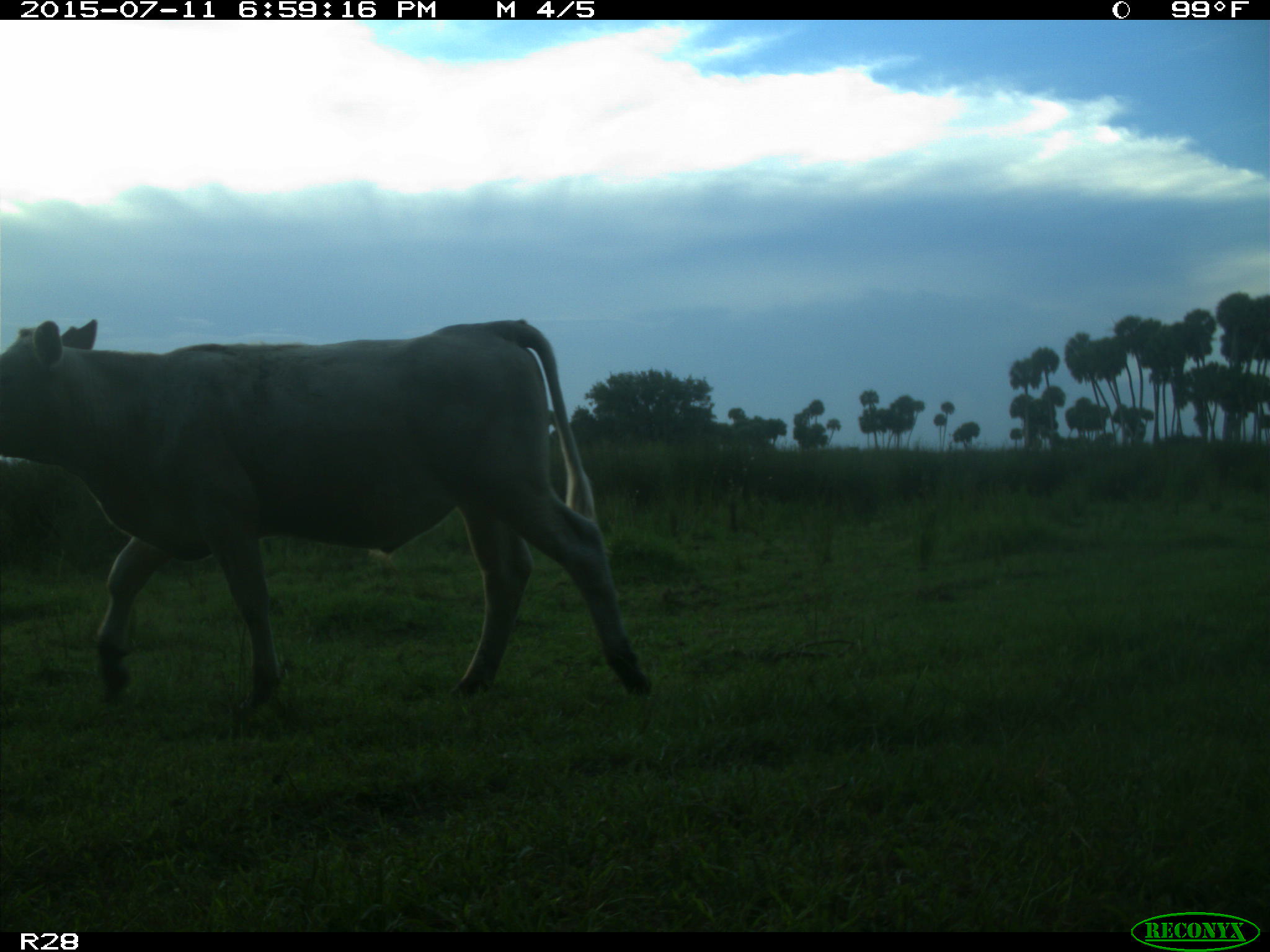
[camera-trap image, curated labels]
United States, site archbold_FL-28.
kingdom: Animalia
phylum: Chordata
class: Mammalia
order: Artiodactyla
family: Bovidae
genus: Bos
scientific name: Bos taurus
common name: domestic cow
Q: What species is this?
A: Bos taurus (domestic cow).